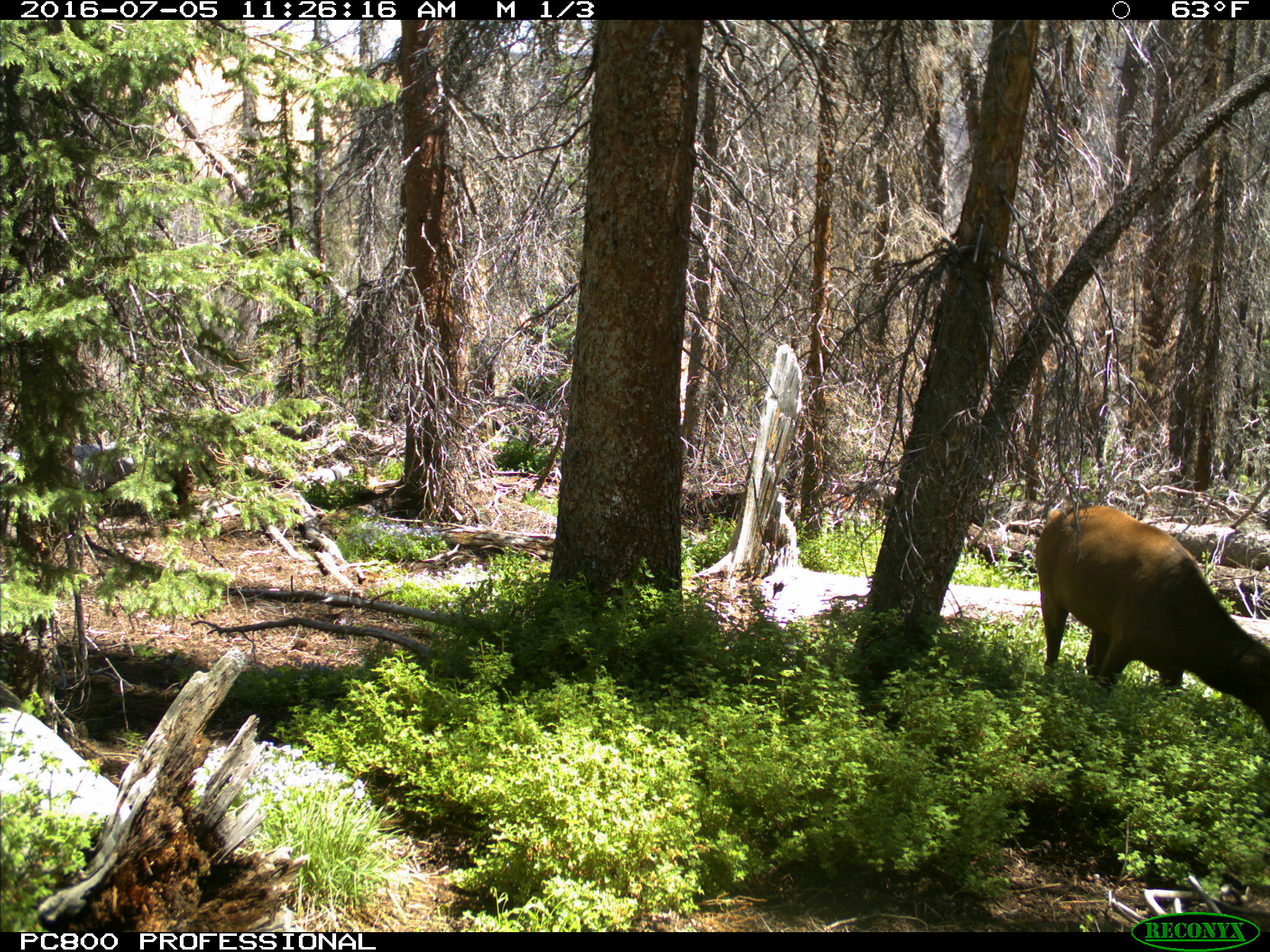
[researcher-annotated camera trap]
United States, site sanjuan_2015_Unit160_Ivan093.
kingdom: Animalia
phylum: Chordata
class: Mammalia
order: Artiodactyla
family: Cervidae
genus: Cervus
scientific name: Cervus elaphus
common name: red deer